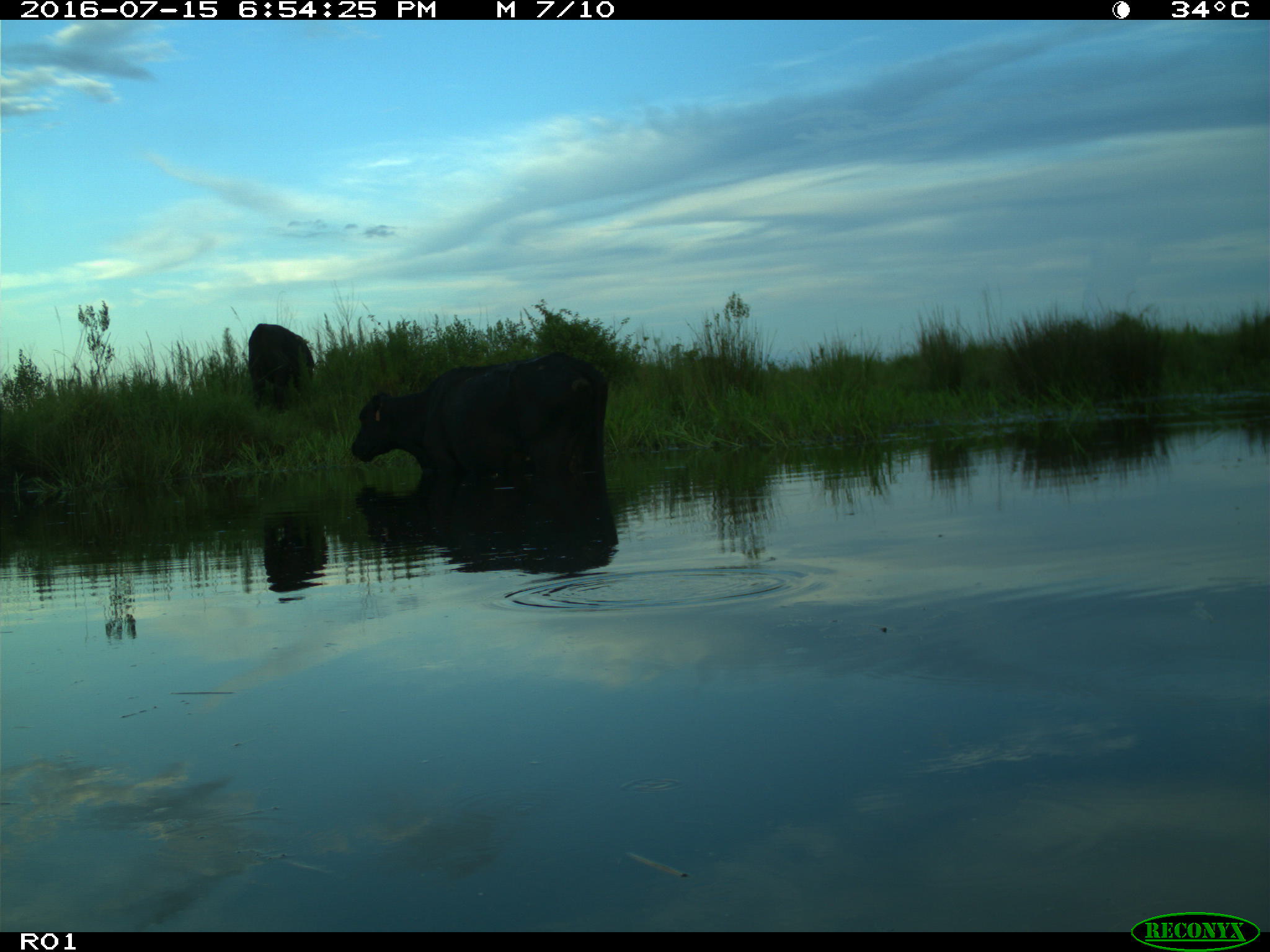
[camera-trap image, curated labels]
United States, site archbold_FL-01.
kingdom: Animalia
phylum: Chordata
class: Mammalia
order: Artiodactyla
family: Bovidae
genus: Bos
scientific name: Bos taurus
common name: domestic cow